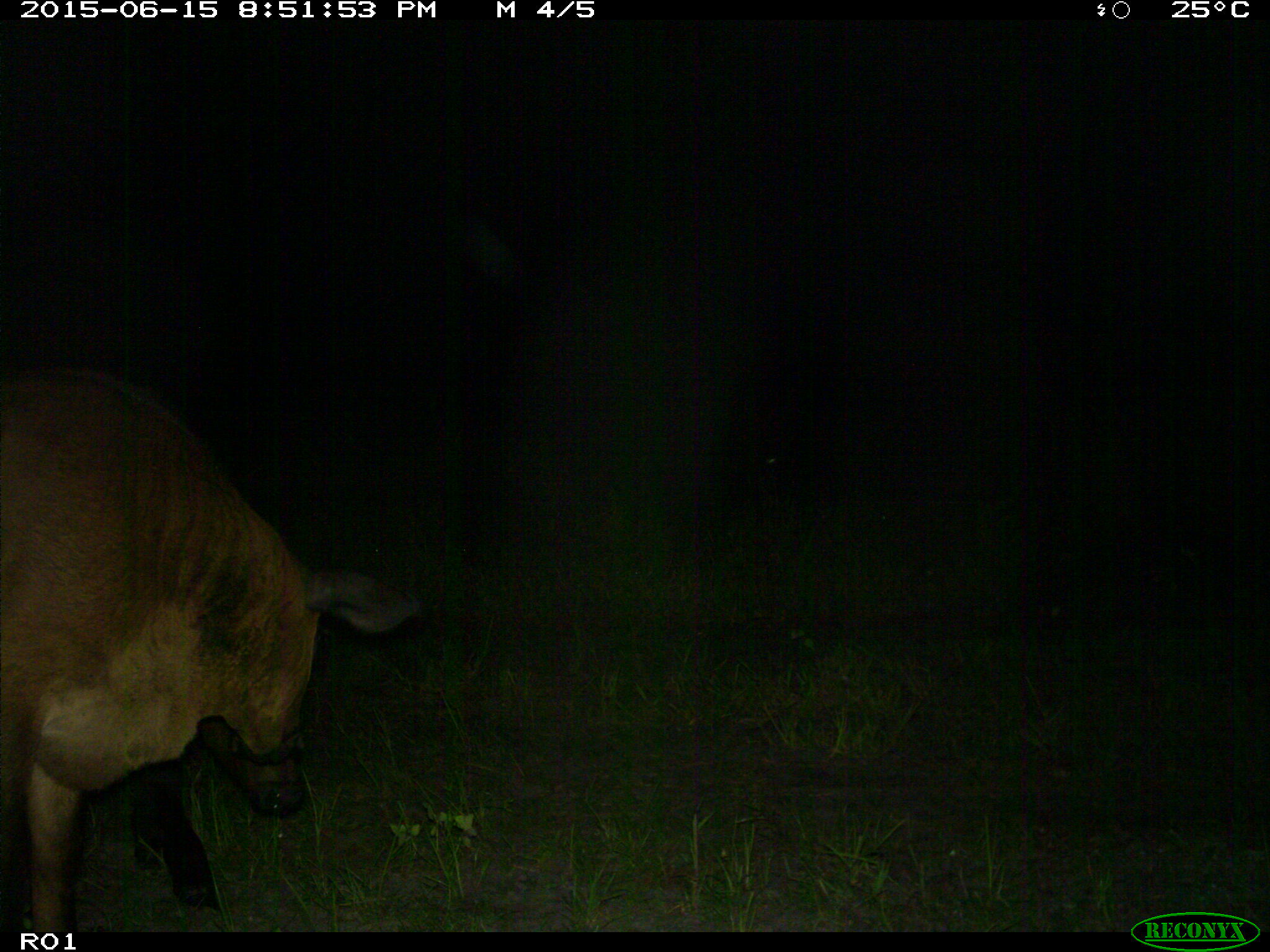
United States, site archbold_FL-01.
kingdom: Animalia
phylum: Chordata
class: Mammalia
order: Artiodactyla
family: Bovidae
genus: Bos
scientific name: Bos taurus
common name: domestic cow